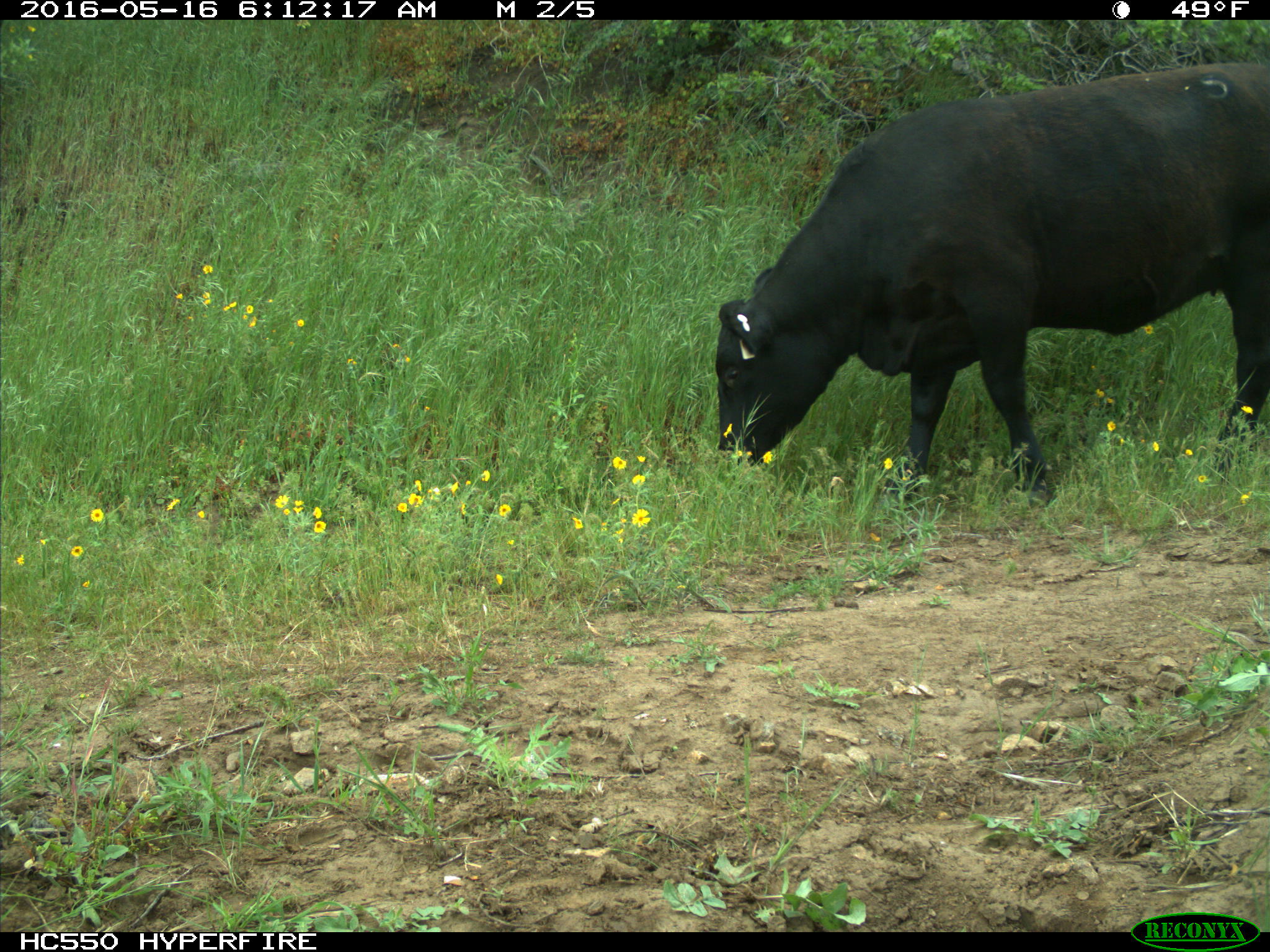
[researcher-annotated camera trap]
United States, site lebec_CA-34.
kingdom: Animalia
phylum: Chordata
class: Mammalia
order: Artiodactyla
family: Bovidae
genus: Bos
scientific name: Bos taurus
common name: domestic cow